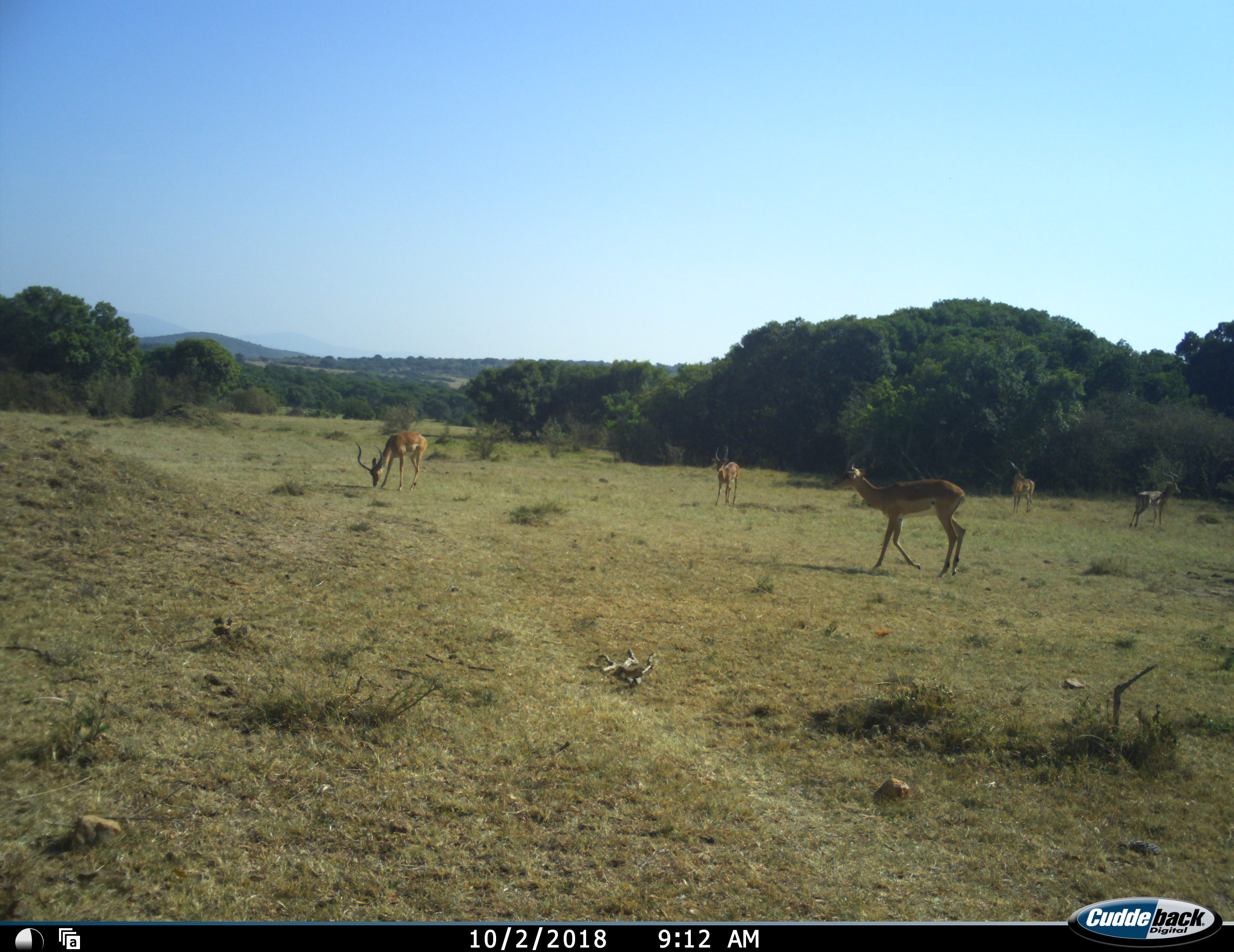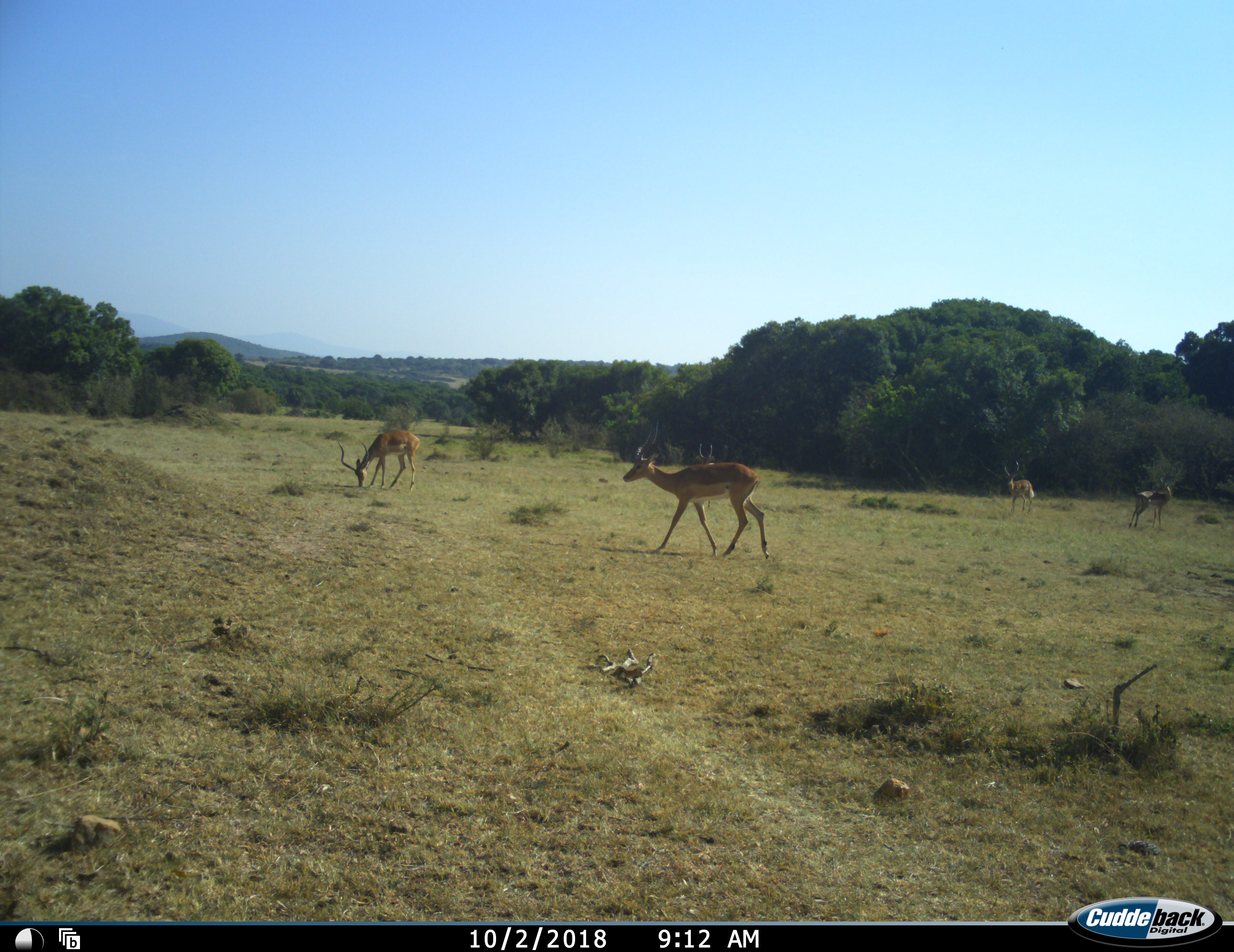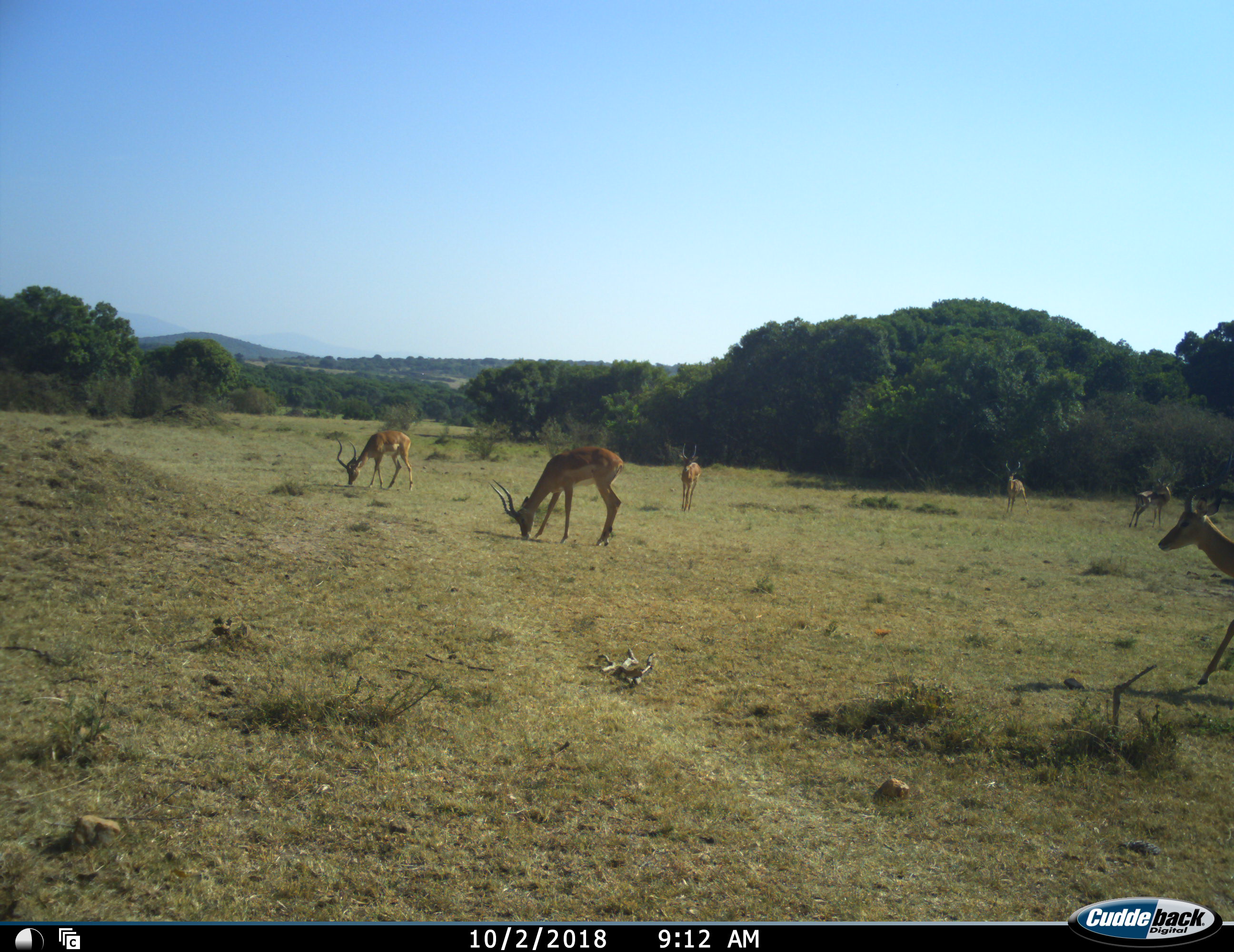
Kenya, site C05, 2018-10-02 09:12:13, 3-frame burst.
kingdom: Animalia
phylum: Chordata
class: Mammalia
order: Artiodactyla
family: Bovidae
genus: Aepyceros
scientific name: Aepyceros melampus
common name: impala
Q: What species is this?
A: Impala (Aepyceros melampus).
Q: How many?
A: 6.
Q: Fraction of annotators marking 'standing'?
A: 50%.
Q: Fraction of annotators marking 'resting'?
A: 0%.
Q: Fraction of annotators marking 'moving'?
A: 67%.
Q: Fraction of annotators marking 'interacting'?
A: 0%.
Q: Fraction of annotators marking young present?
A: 0%.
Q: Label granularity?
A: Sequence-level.